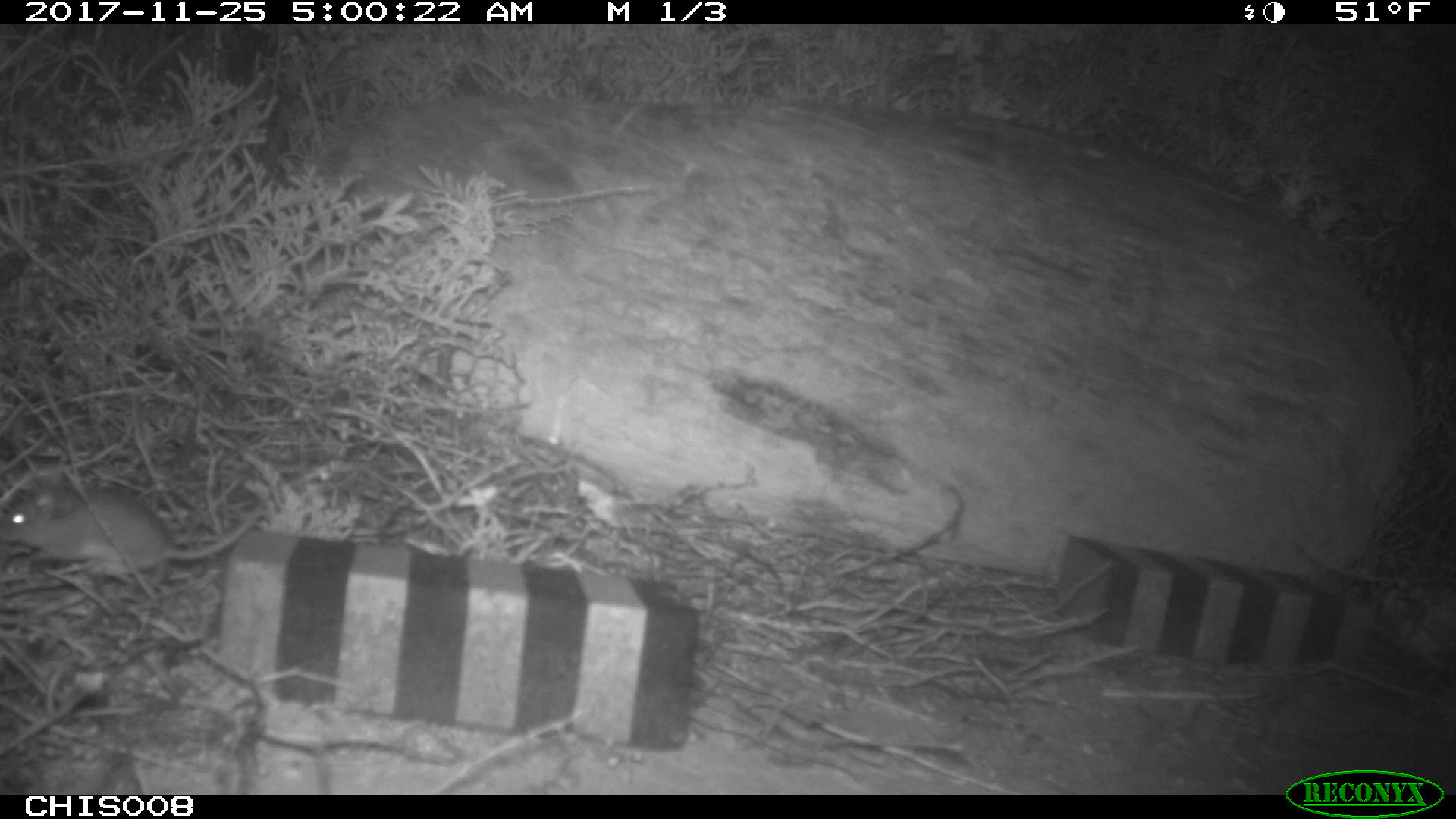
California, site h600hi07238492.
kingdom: Animalia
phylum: Chordata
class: Mammalia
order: Rodentia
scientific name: Rodentia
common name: rodent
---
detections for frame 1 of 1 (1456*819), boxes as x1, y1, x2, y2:
rodent: 0, 487, 265, 573